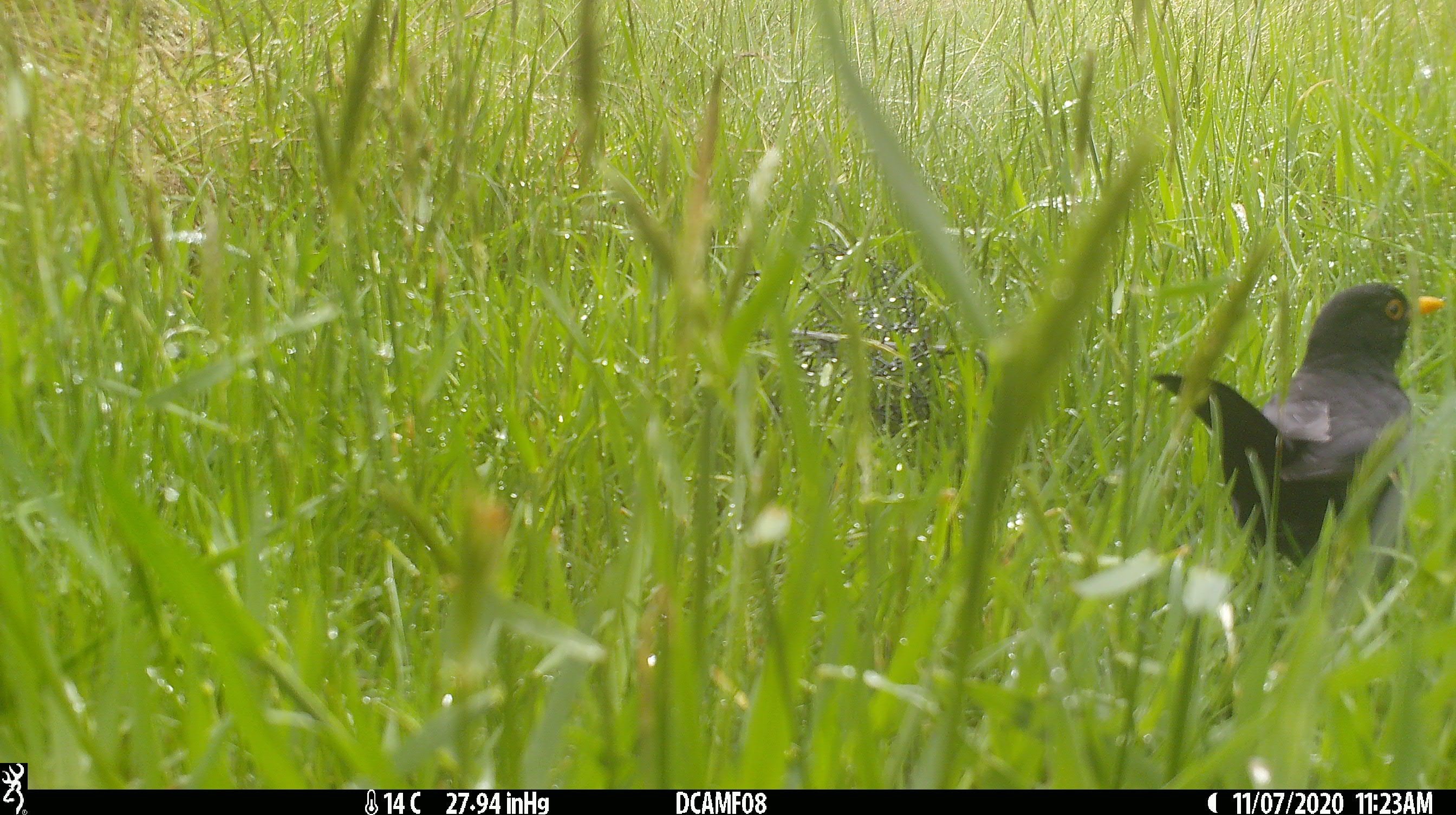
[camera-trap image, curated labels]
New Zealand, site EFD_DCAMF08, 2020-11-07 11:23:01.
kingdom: Animalia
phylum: Chordata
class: Aves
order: Passeriformes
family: Turdidae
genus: Turdus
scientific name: Turdus merula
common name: eurasian blackbird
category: blackbird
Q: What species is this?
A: Blackbird (eurasian blackbird) (Turdus merula).